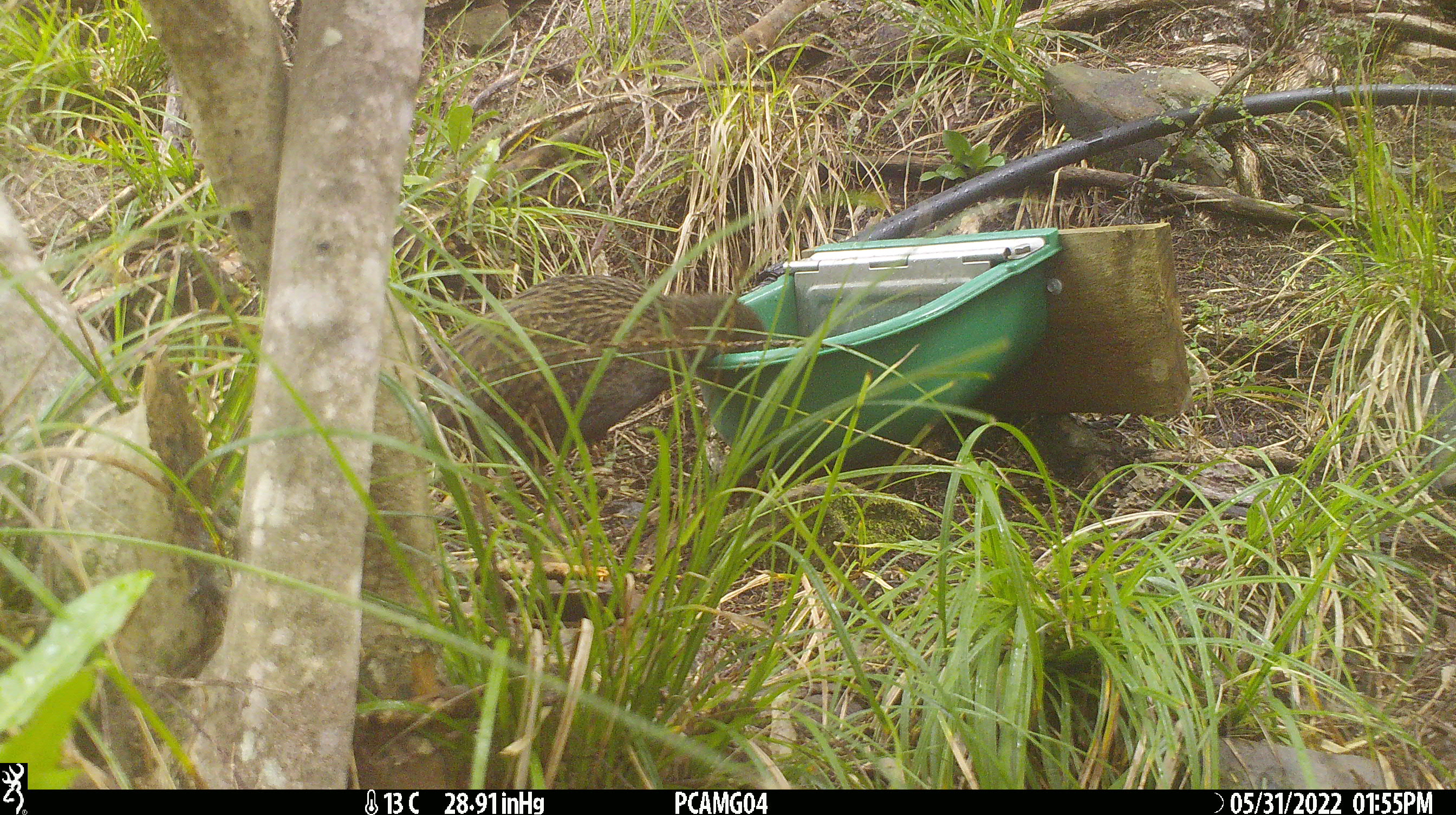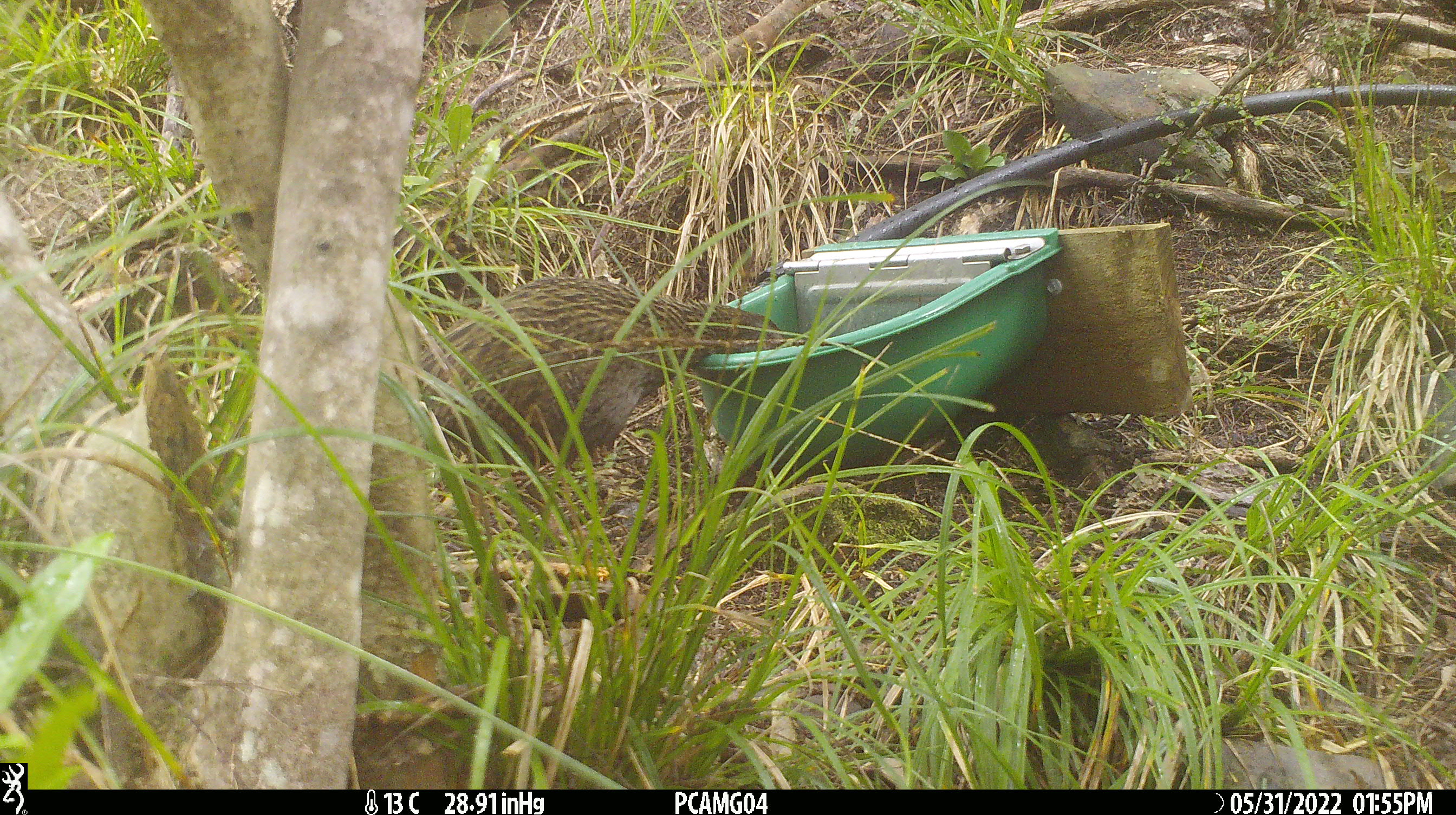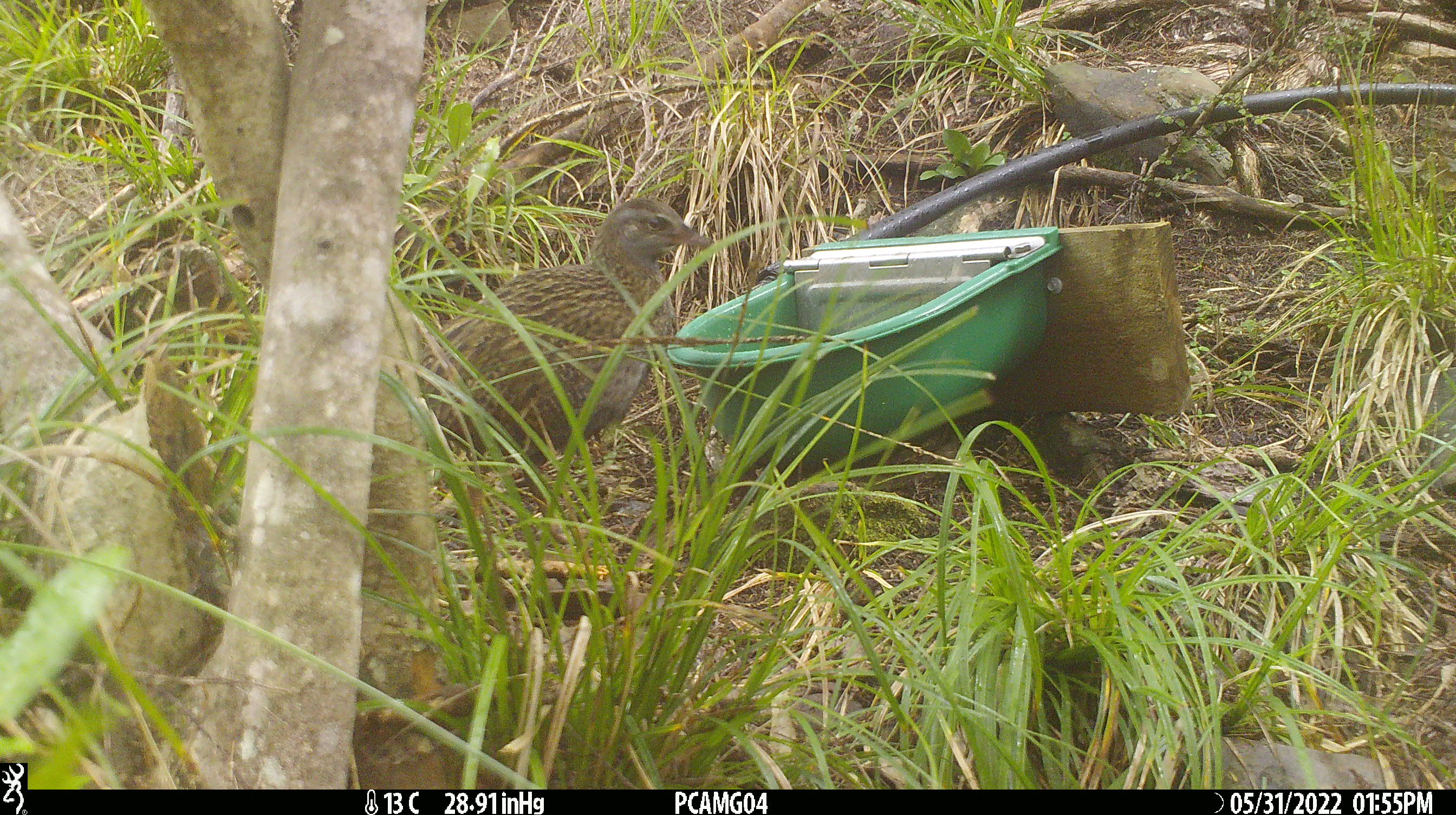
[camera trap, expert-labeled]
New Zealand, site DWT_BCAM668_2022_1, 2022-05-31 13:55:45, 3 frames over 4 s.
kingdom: Animalia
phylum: Chordata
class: Aves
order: Gruiformes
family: Rallidae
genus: Gallirallus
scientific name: Gallirallus australis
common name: weka